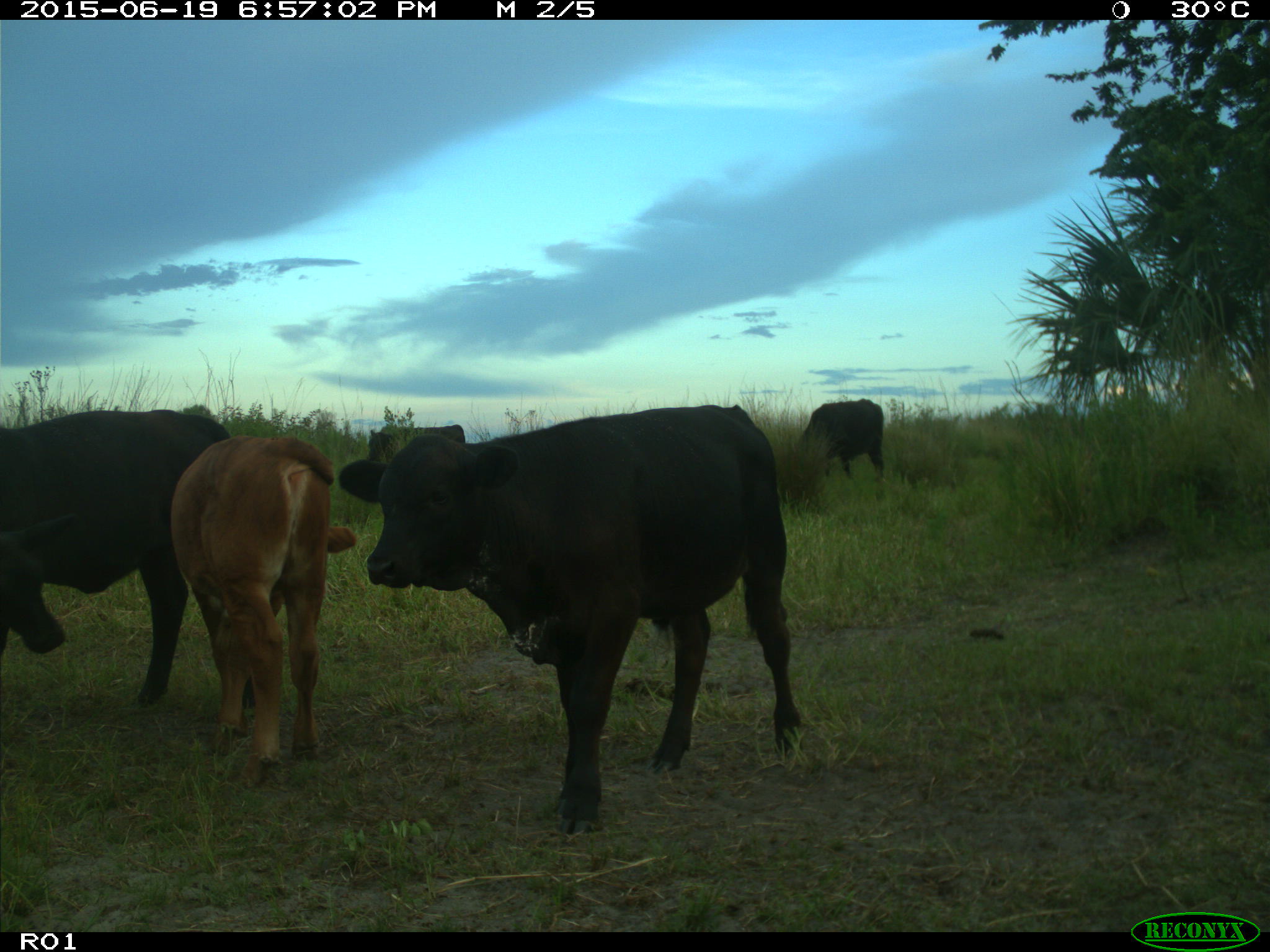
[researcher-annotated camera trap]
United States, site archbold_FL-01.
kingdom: Animalia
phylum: Chordata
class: Mammalia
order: Artiodactyla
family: Bovidae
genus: Bos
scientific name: Bos taurus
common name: domestic cow